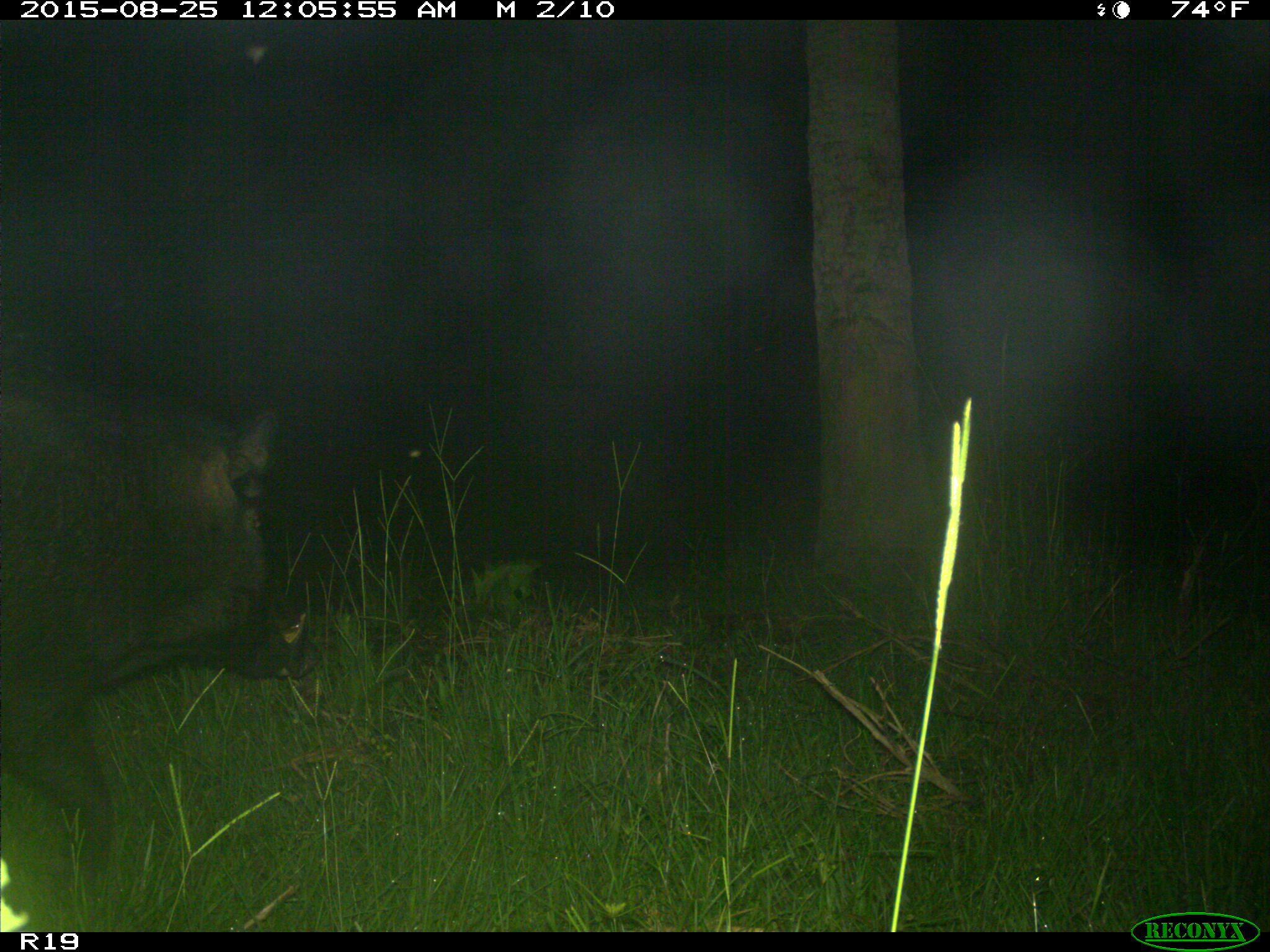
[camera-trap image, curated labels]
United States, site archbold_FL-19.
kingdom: Animalia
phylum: Chordata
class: Mammalia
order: Artiodactyla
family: Suidae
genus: Sus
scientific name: Sus scrofa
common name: wild boar